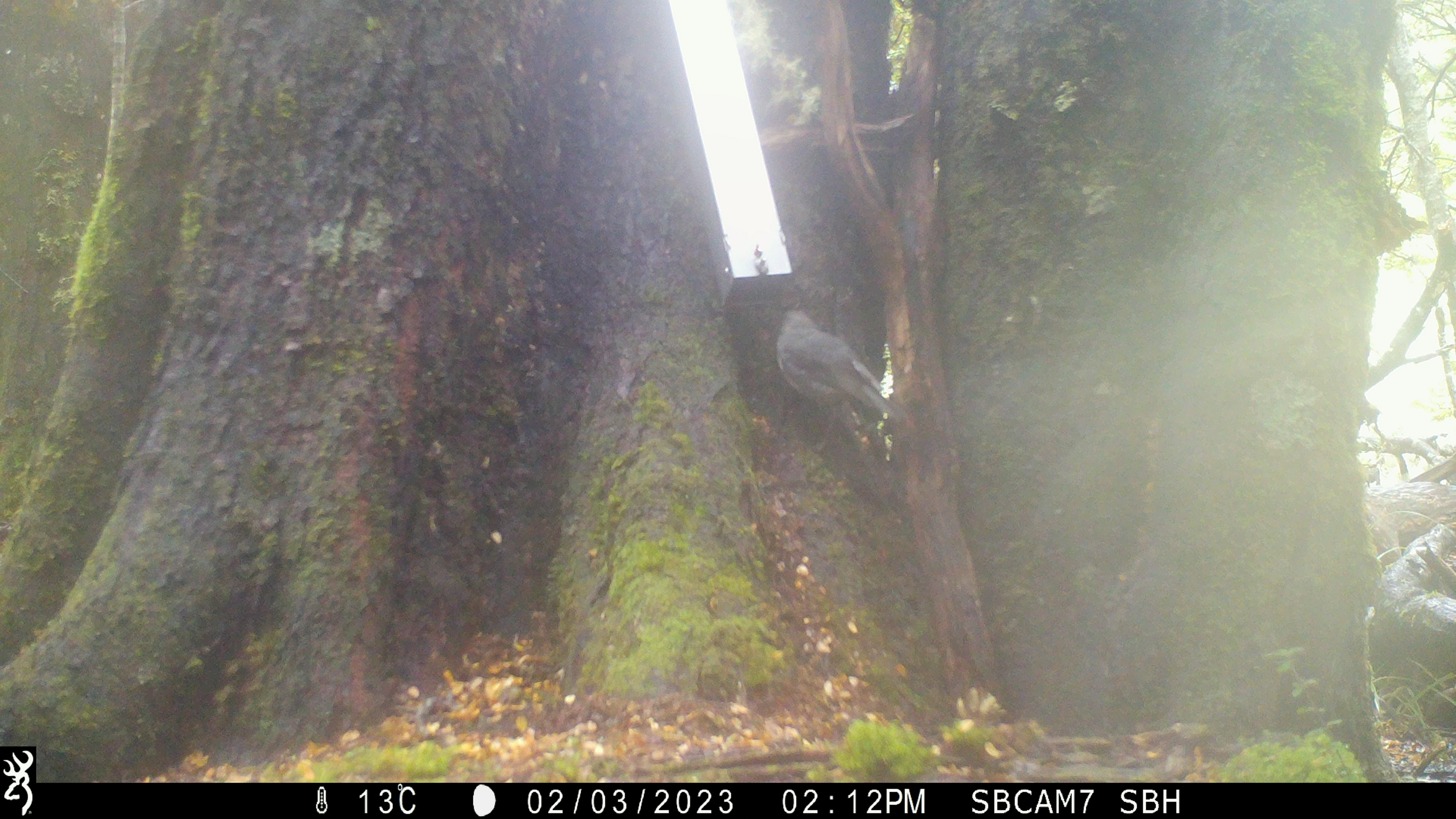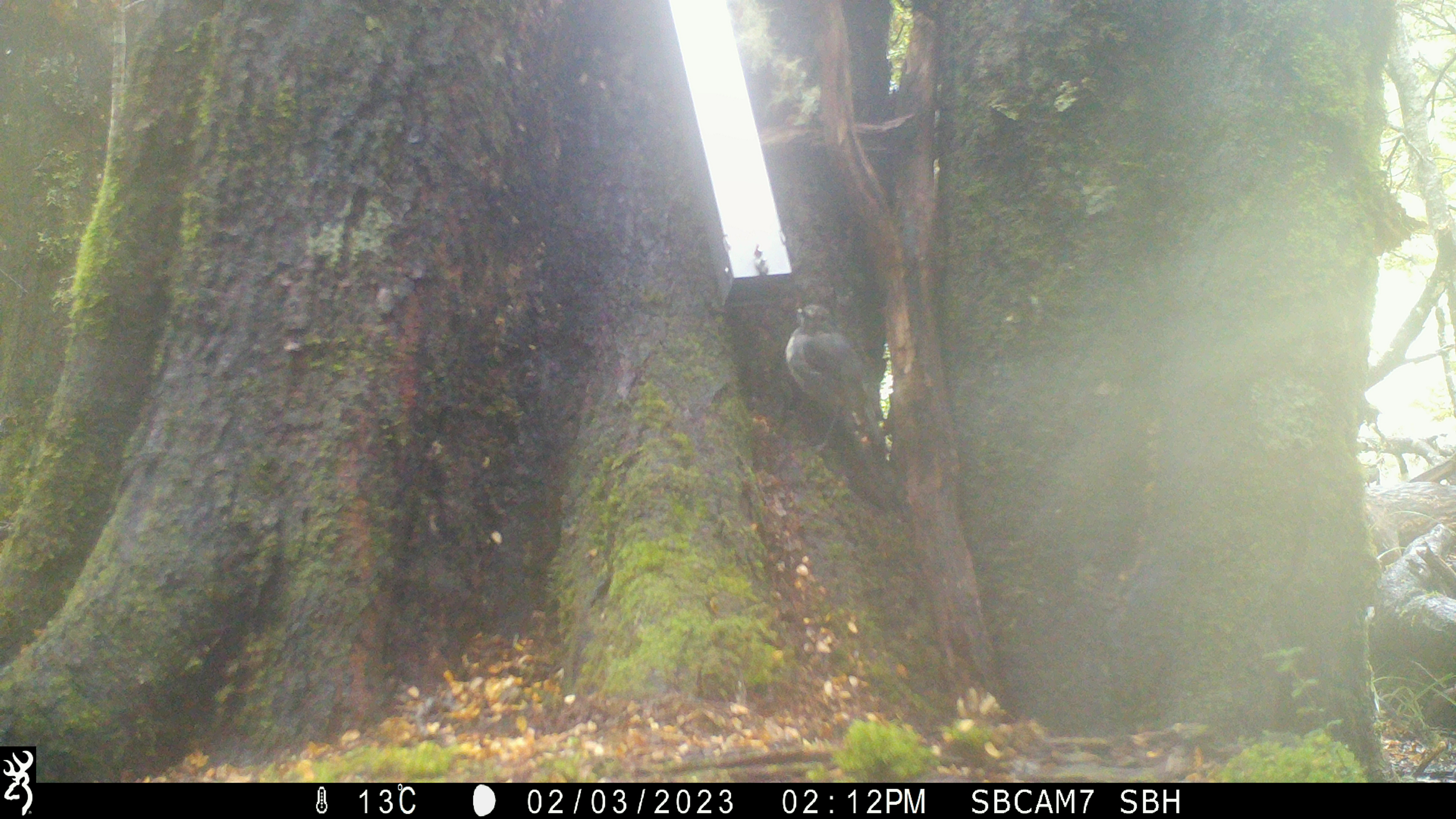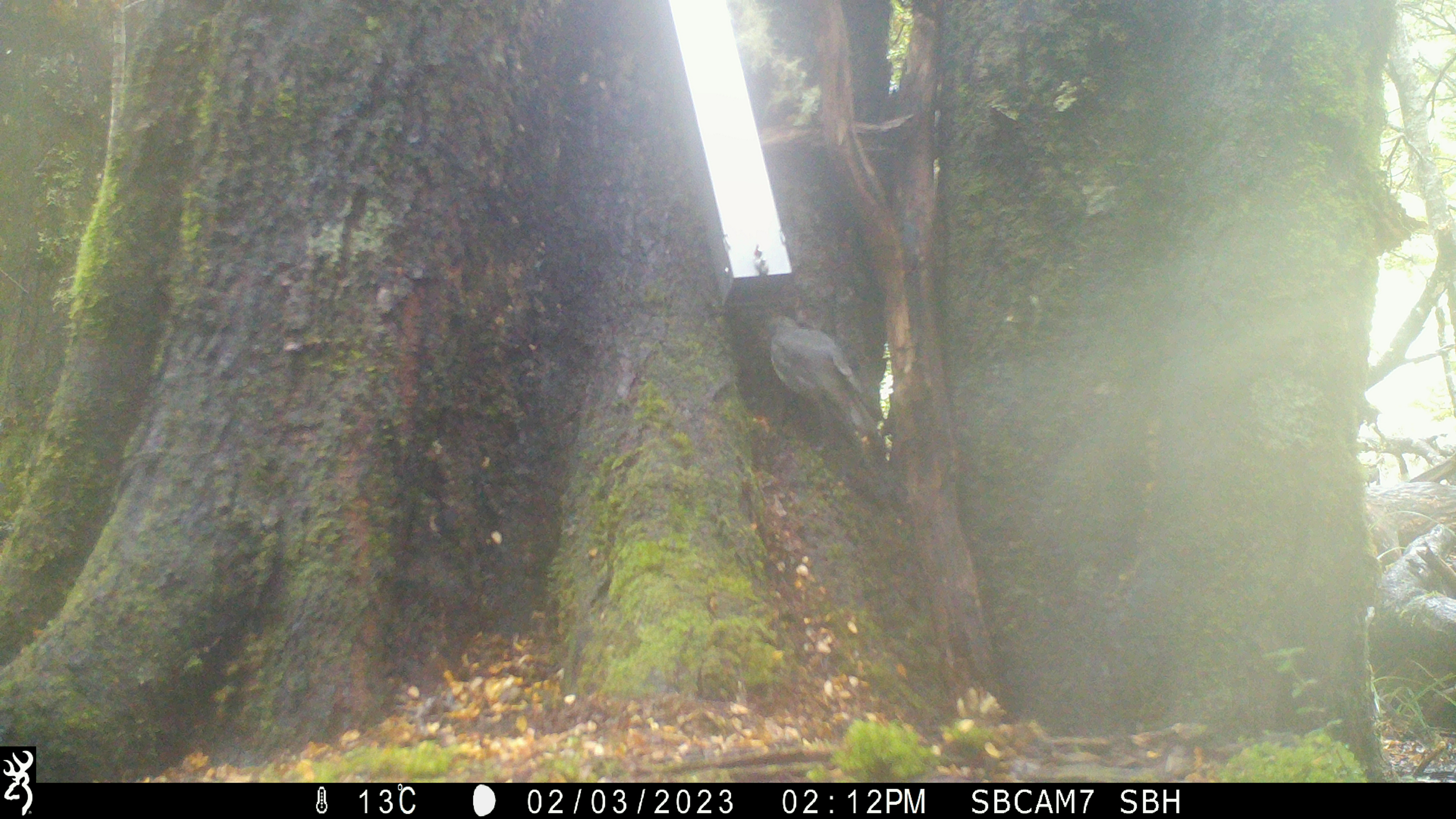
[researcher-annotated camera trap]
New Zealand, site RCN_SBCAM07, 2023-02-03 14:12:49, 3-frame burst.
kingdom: Animalia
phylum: Chordata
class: Aves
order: Passeriformes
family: Petroicidae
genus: Petroica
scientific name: Petroica australis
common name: new zealand robin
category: robin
Robin (new zealand robin) (Petroica australis).